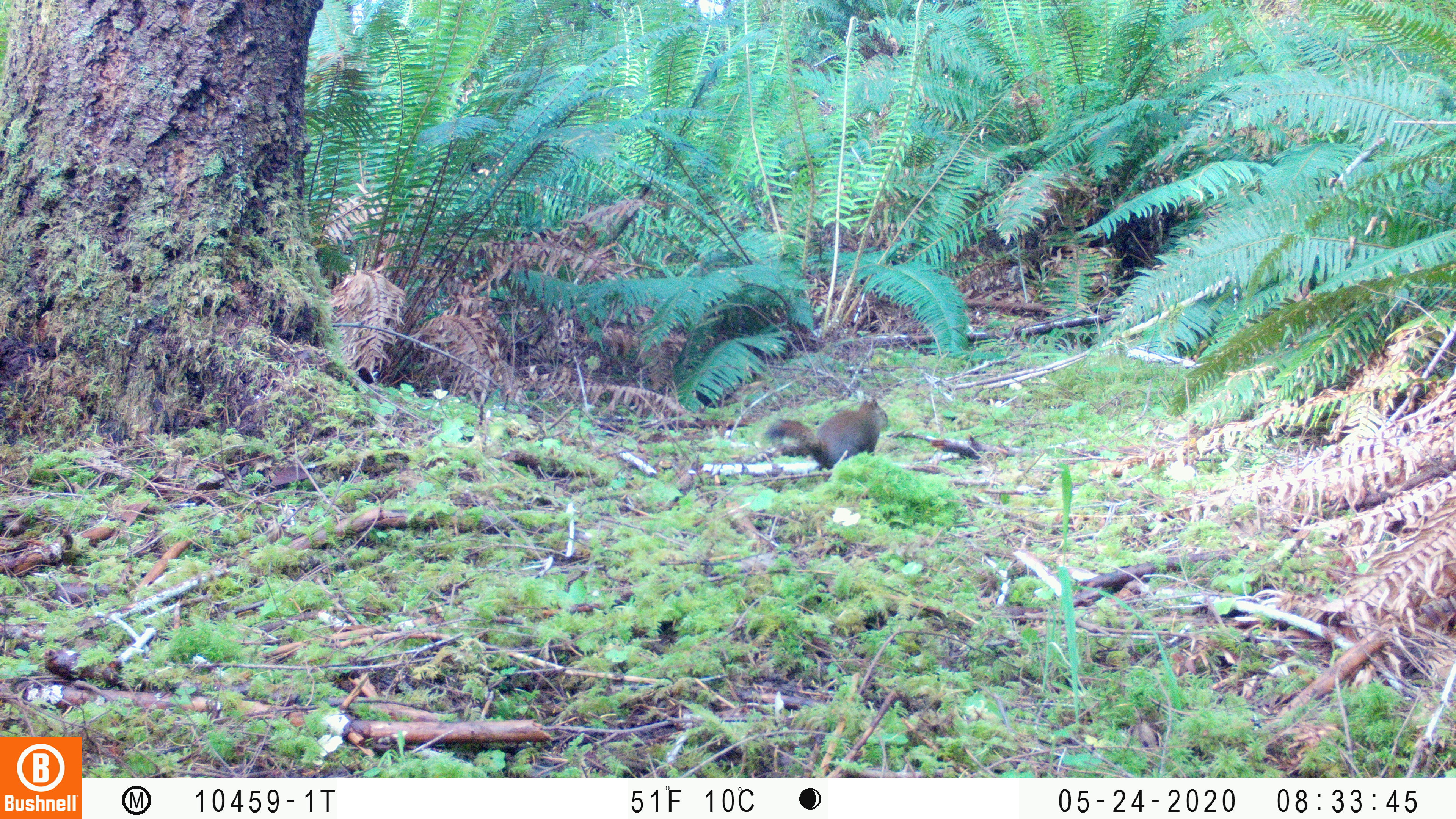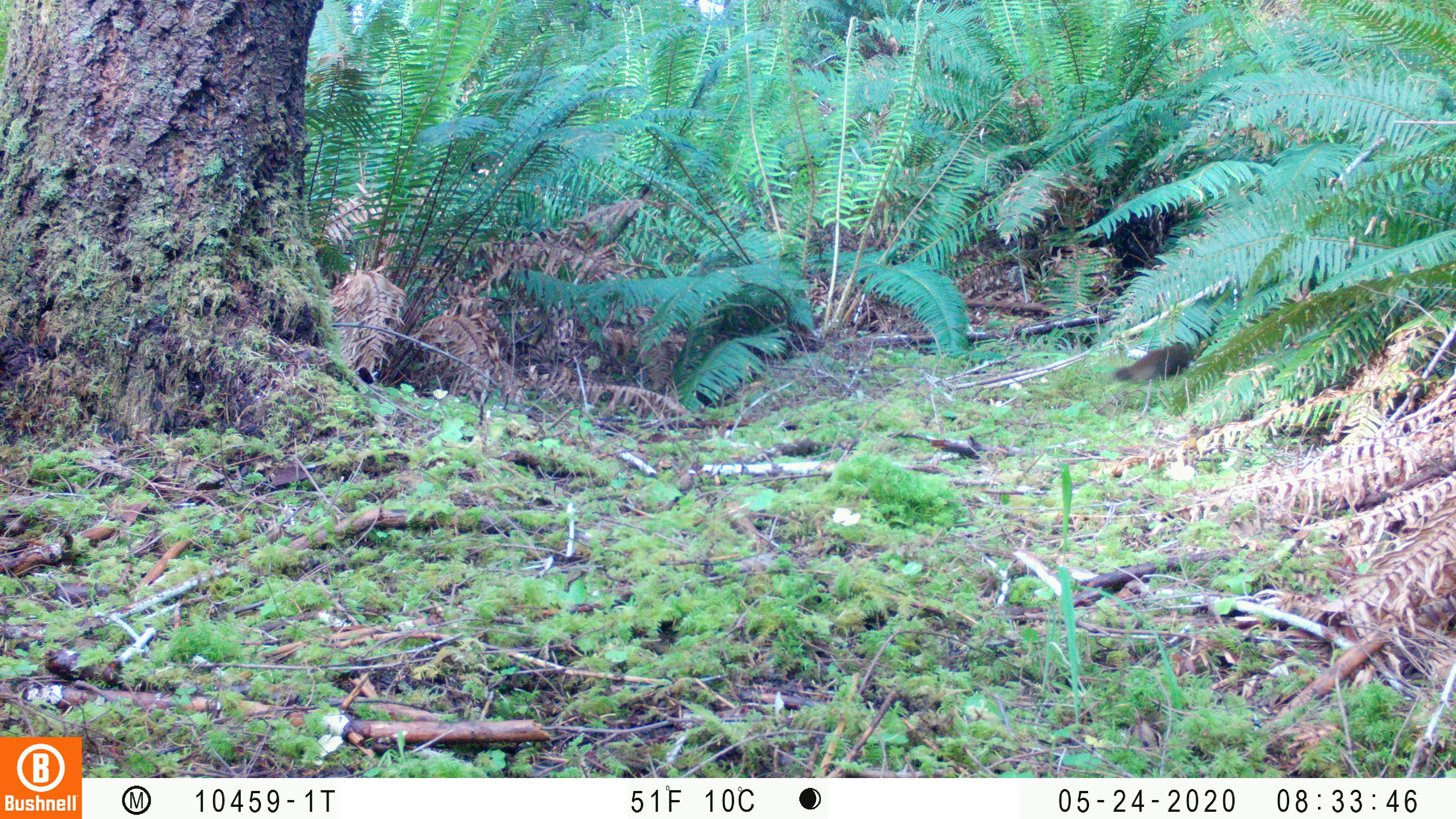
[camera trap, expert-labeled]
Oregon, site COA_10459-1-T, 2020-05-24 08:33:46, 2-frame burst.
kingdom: Animalia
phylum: Chordata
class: Mammalia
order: Rodentia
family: Sciuridae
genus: Tamiasciurus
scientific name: Tamiasciurus douglasii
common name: douglas squirrel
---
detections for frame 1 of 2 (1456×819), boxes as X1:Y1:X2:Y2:
douglas squirrel: 758:395:890:477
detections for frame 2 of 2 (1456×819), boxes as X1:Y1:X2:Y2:
douglas squirrel: 1116:339:1199:383